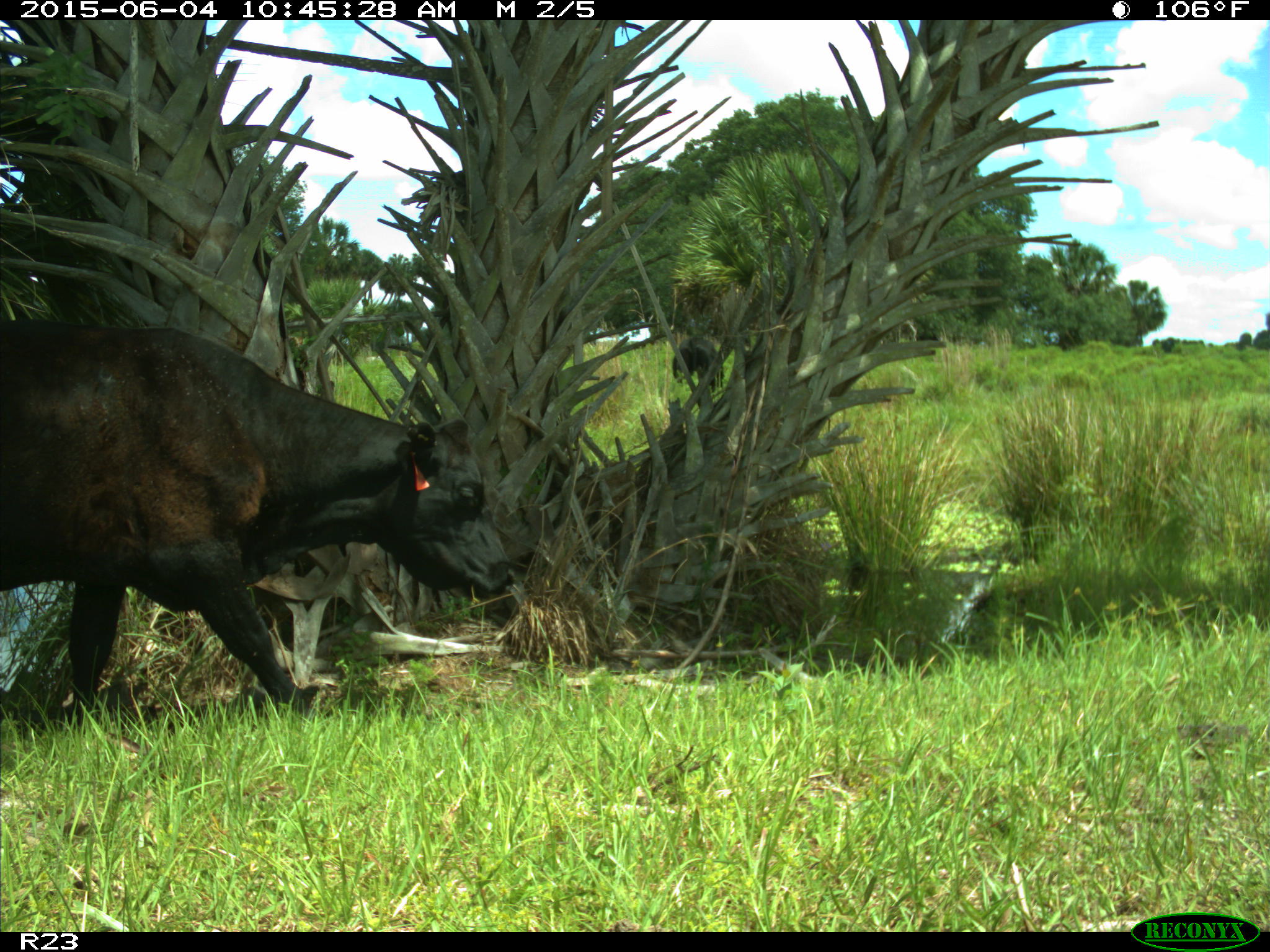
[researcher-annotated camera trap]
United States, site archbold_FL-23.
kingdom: Animalia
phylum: Chordata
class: Mammalia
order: Artiodactyla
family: Bovidae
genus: Bos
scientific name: Bos taurus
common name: domestic cow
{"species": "Bos taurus (domestic cow)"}